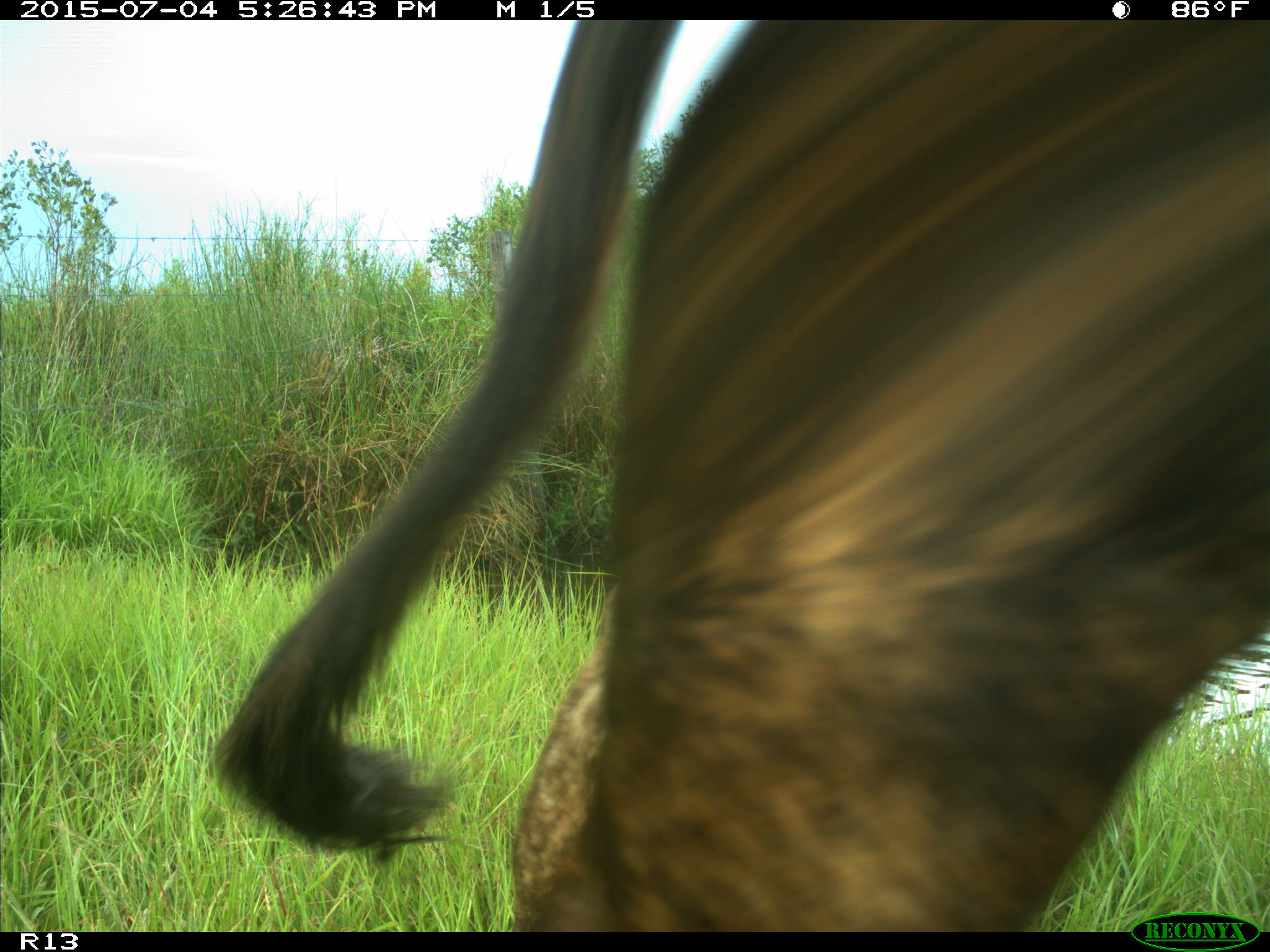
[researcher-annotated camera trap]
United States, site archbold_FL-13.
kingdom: Animalia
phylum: Chordata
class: Mammalia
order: Artiodactyla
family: Bovidae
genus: Bos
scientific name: Bos taurus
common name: domestic cow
Bos taurus (domestic cow).